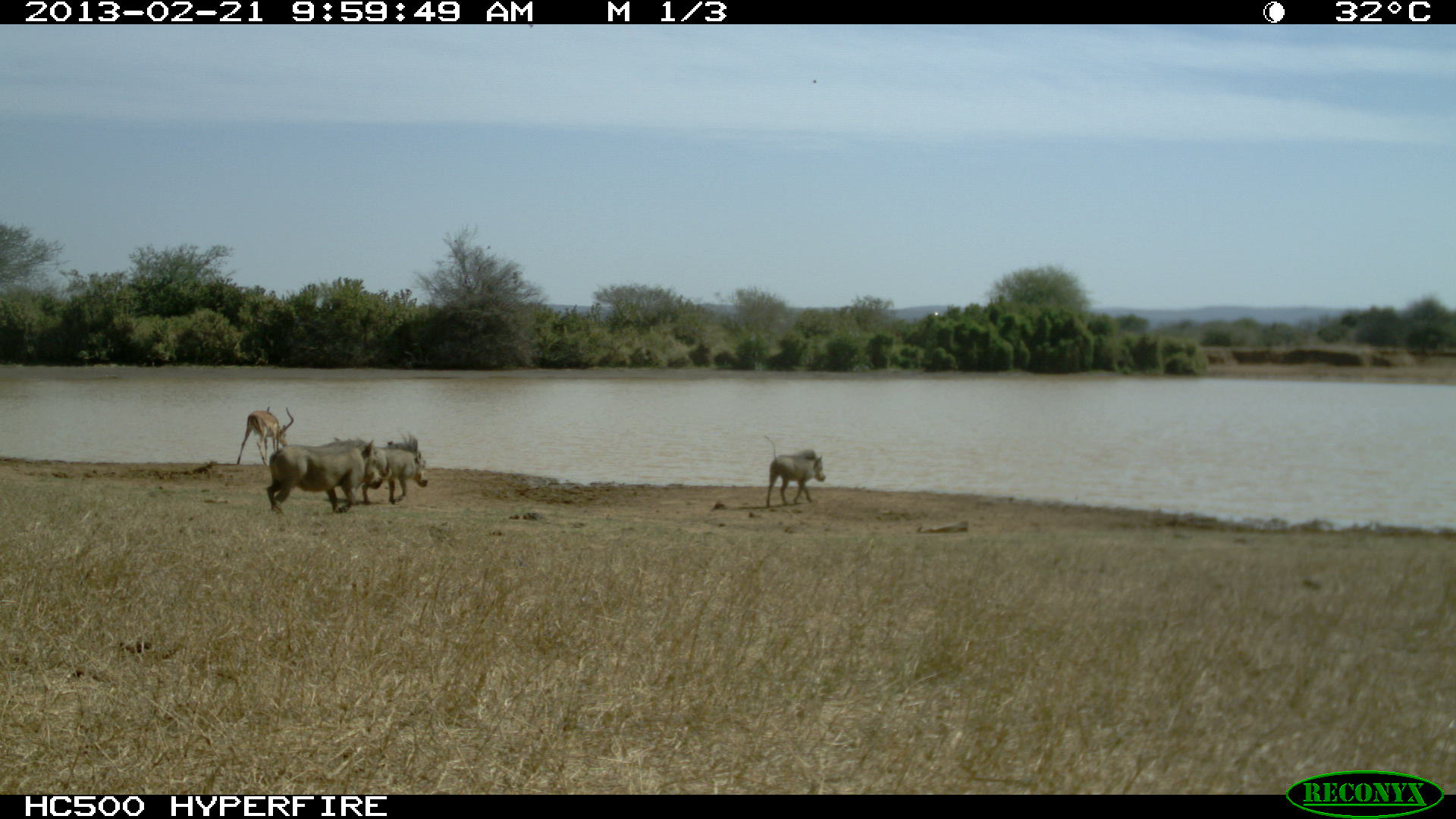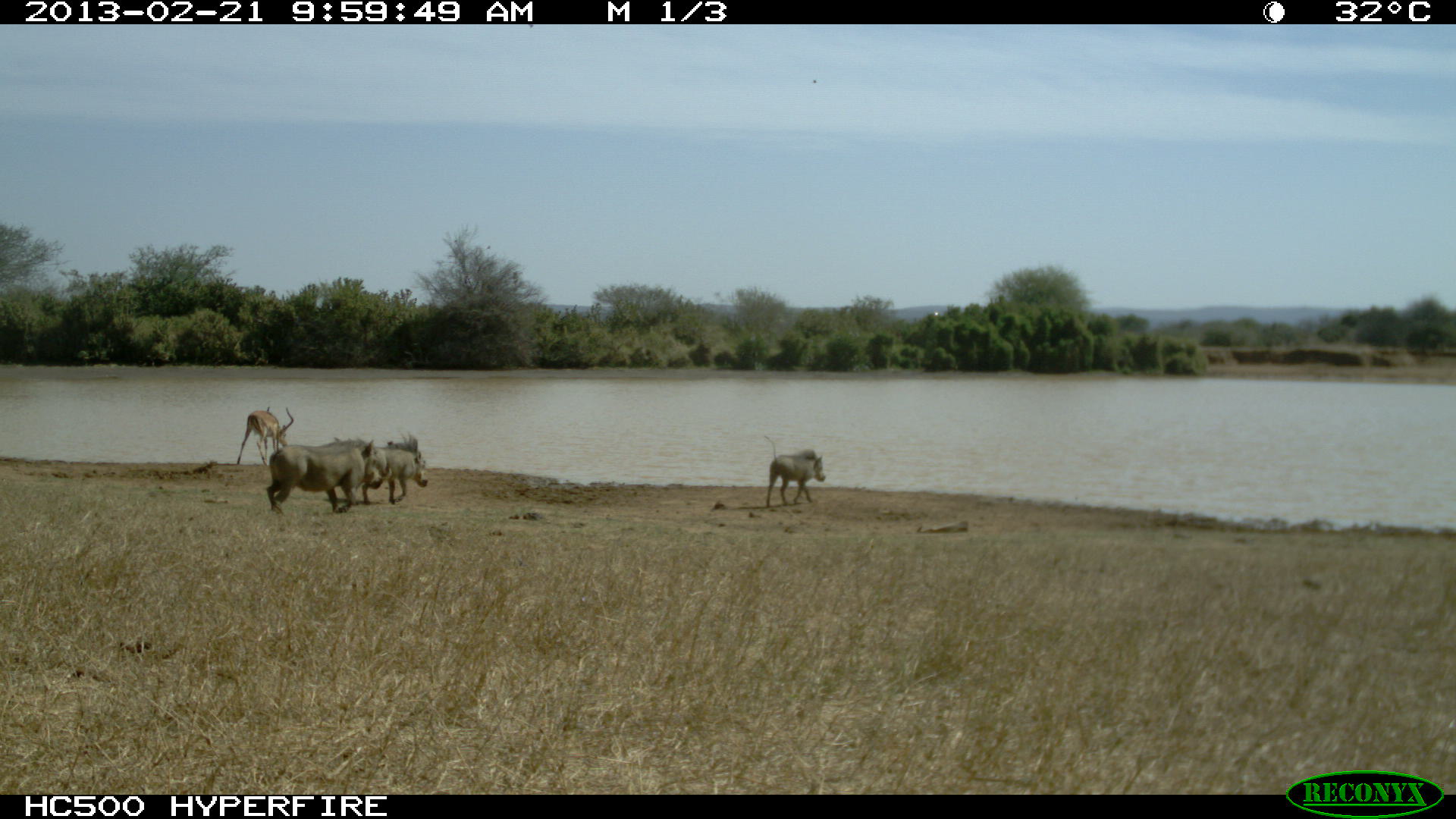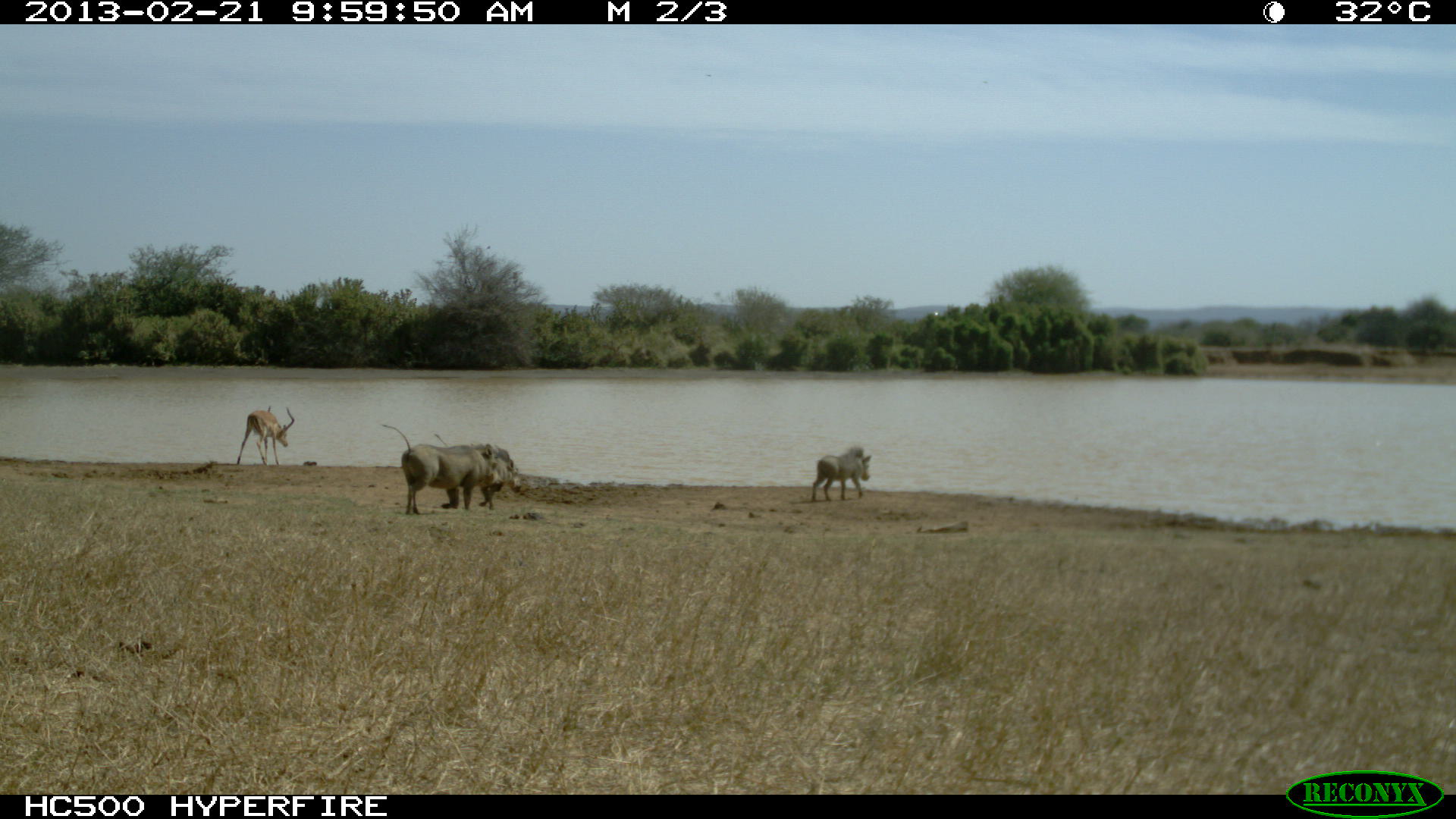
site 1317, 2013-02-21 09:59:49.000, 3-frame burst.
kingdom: Animalia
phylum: Chordata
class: Mammalia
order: Artiodactyla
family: Bovidae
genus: Aepyceros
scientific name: Aepyceros melampus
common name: impala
Aepyceros melampus (impala), count 1.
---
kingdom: Animalia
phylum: Chordata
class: Mammalia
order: Artiodactyla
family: Suidae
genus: Phacochoerus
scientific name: Phacochoerus africanus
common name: common warthog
Phacochoerus africanus (common warthog), count 3.